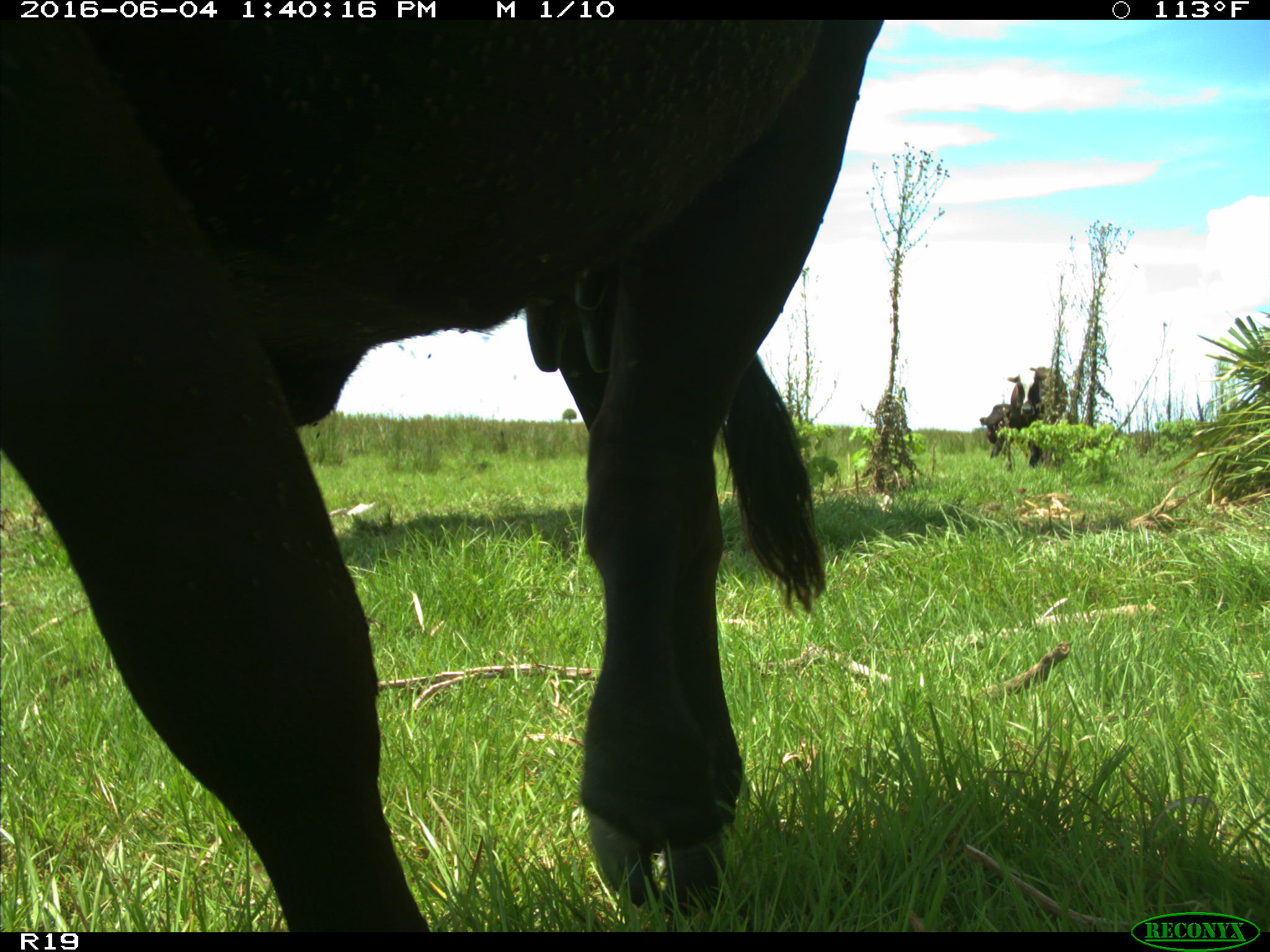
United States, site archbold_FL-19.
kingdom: Animalia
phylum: Chordata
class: Mammalia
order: Artiodactyla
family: Bovidae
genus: Bos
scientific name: Bos taurus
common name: domestic cow